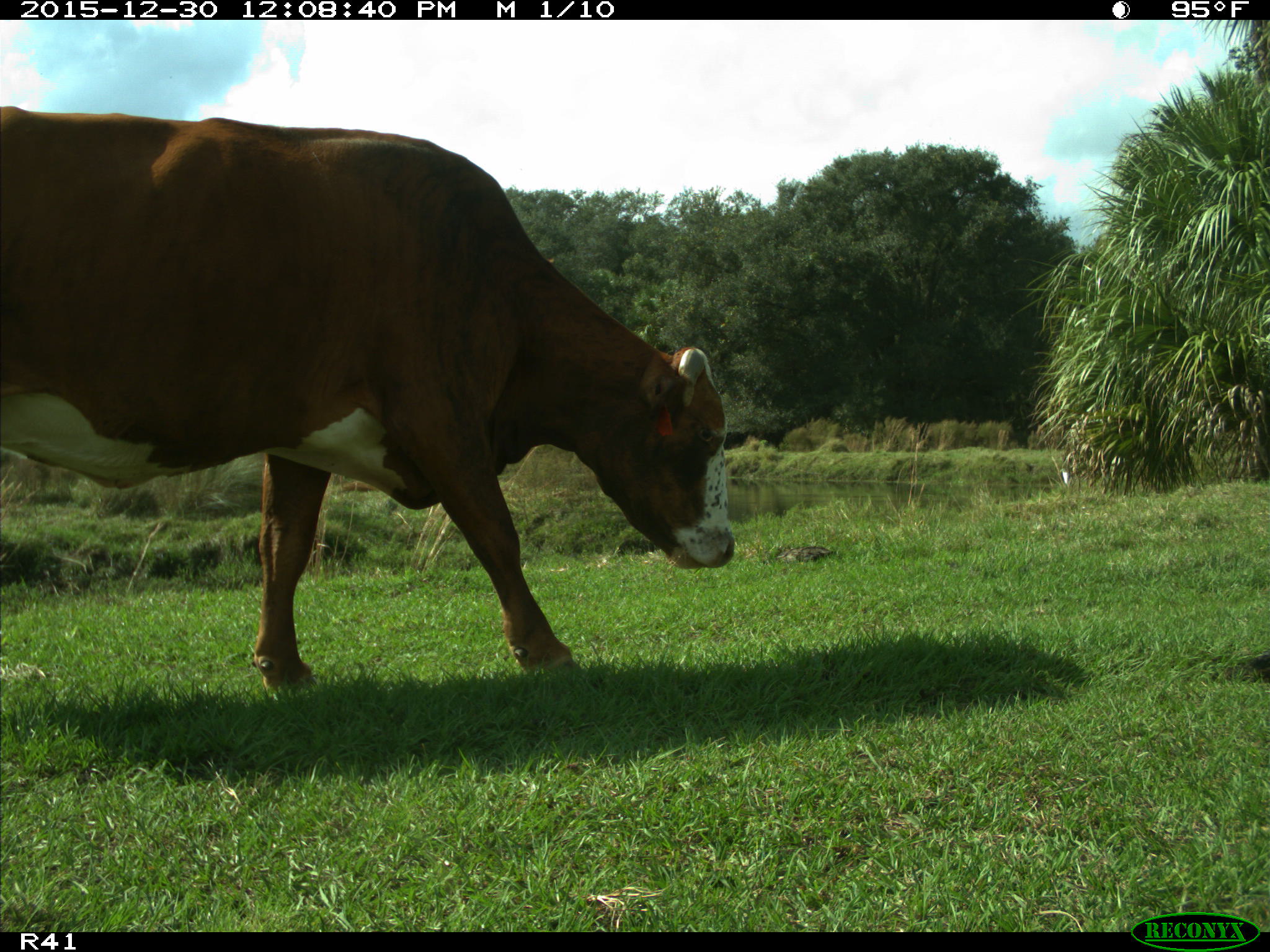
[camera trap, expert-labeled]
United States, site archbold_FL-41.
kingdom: Animalia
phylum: Chordata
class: Mammalia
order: Artiodactyla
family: Bovidae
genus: Bos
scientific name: Bos taurus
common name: domestic cow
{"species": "Bos taurus (domestic cow)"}